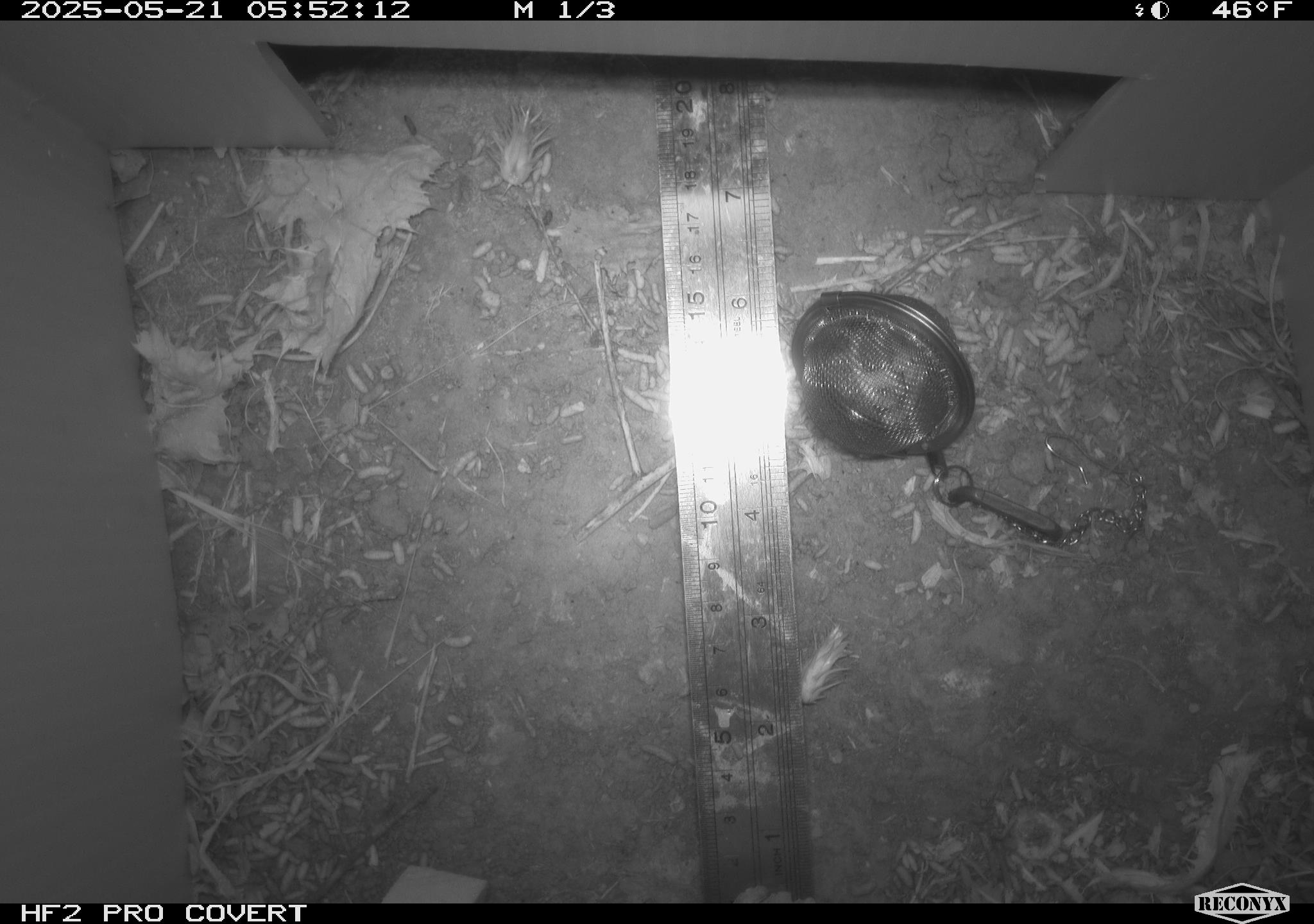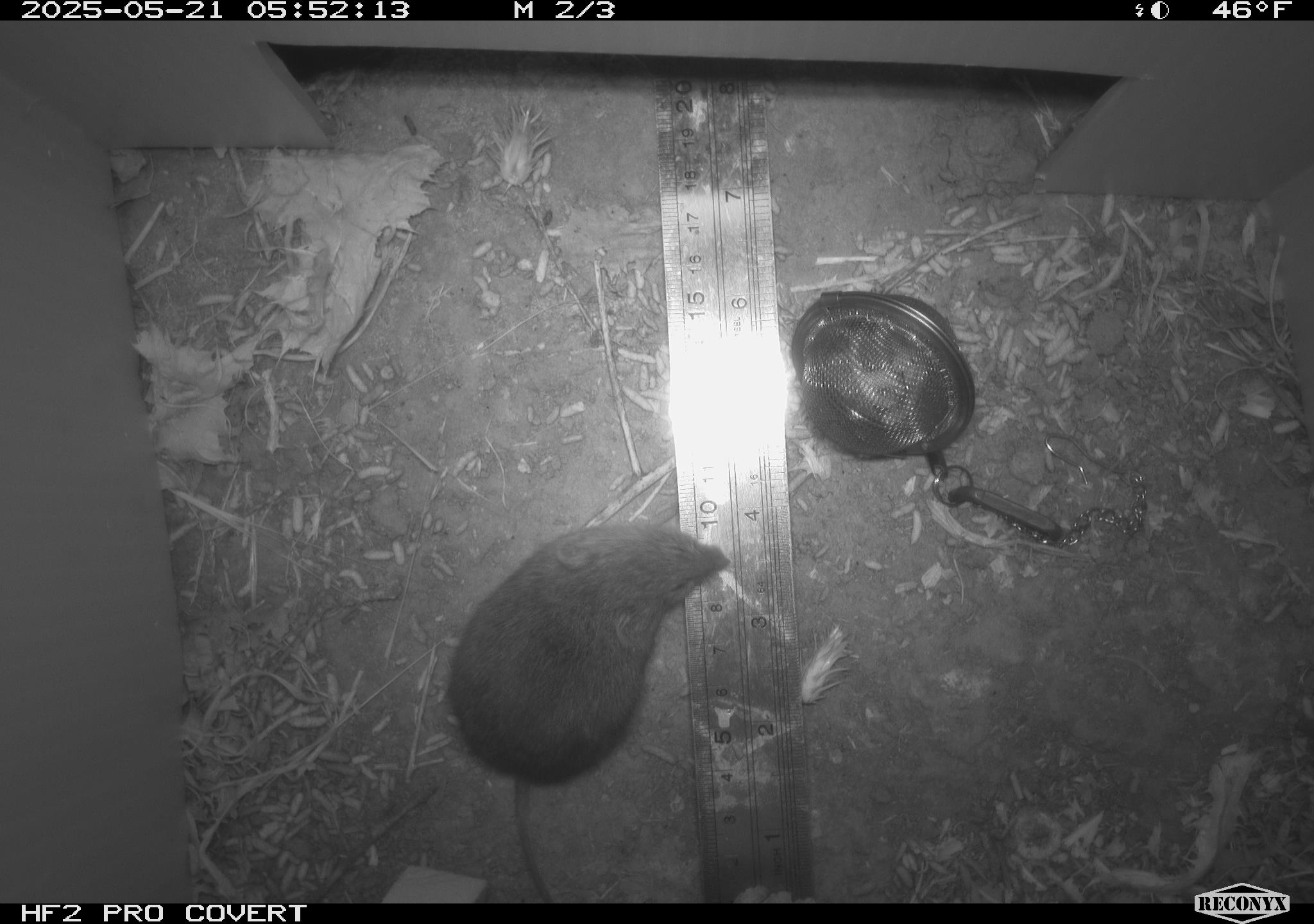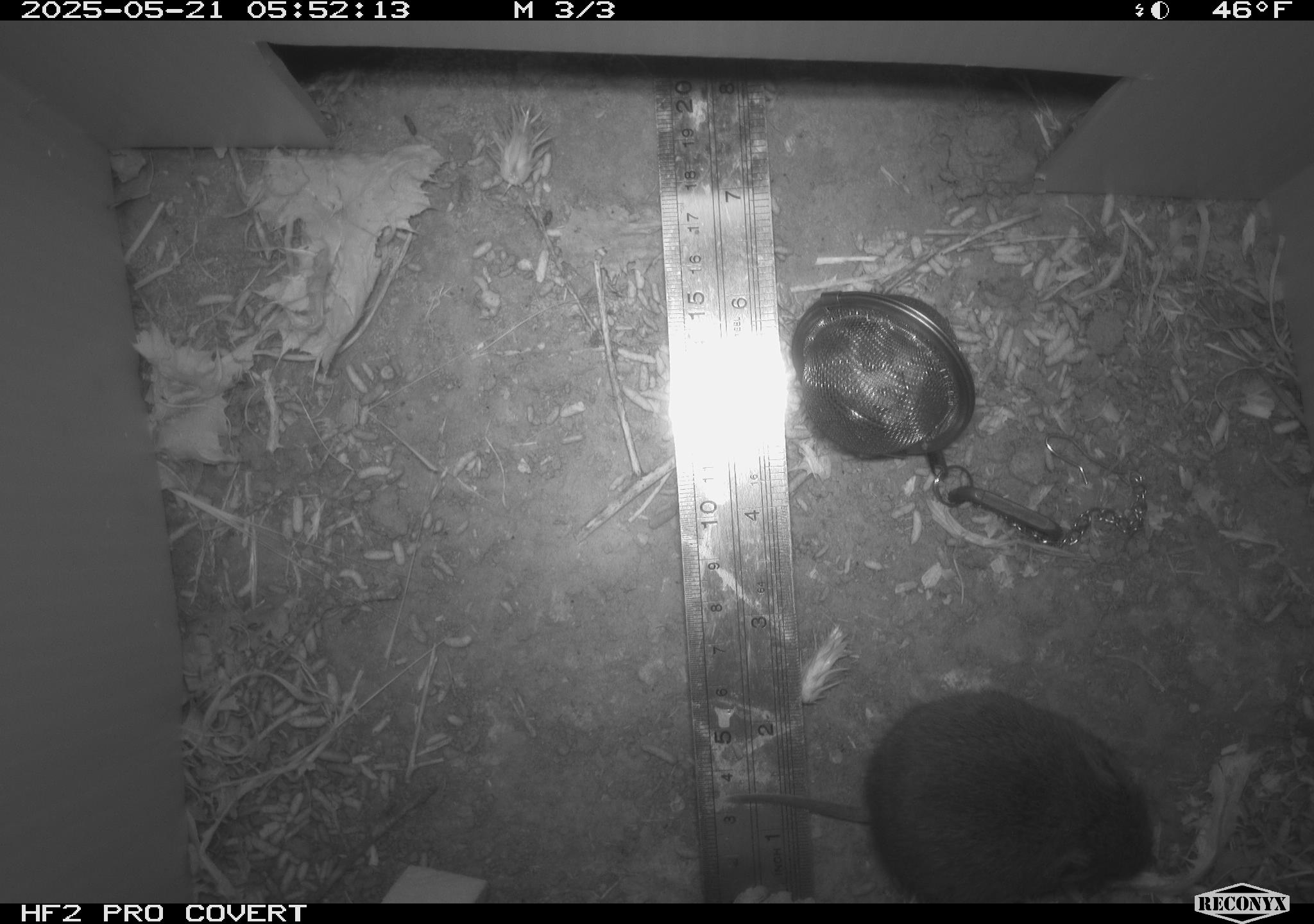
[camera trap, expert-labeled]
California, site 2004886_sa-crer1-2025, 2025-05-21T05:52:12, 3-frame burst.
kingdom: Animalia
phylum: Chordata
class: Mammalia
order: Rodentia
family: Cricetidae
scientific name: Arvicolinae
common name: voles, lemmings, and muskrats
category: arvicolinae subfamily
Arvicolinae subfamily (voles, lemmings, and muskrats) (Arvicolinae).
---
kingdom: Animalia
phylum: Chordata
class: Mammalia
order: Rodentia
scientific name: Rodentia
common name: rodent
Rodent (Rodentia).